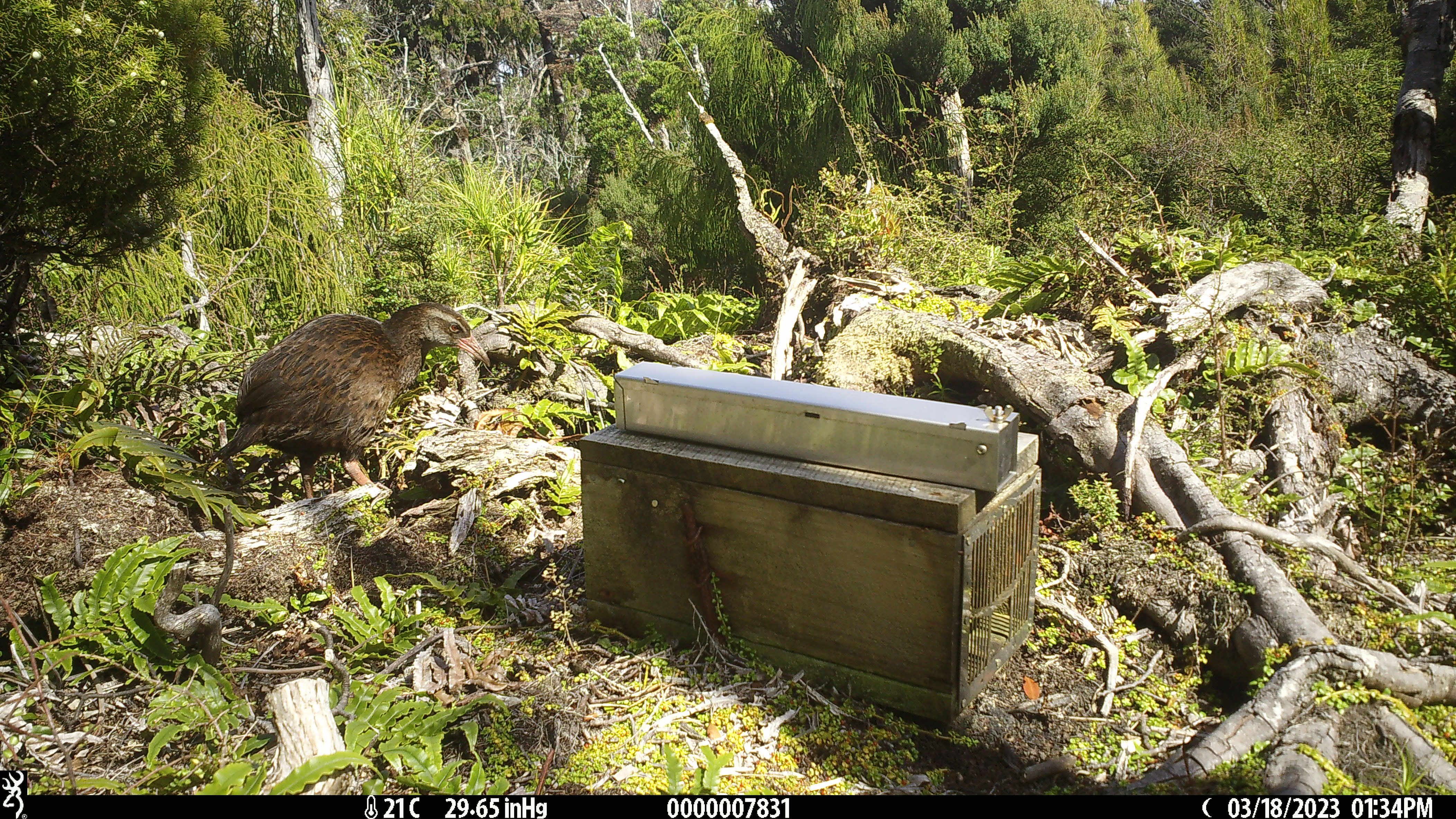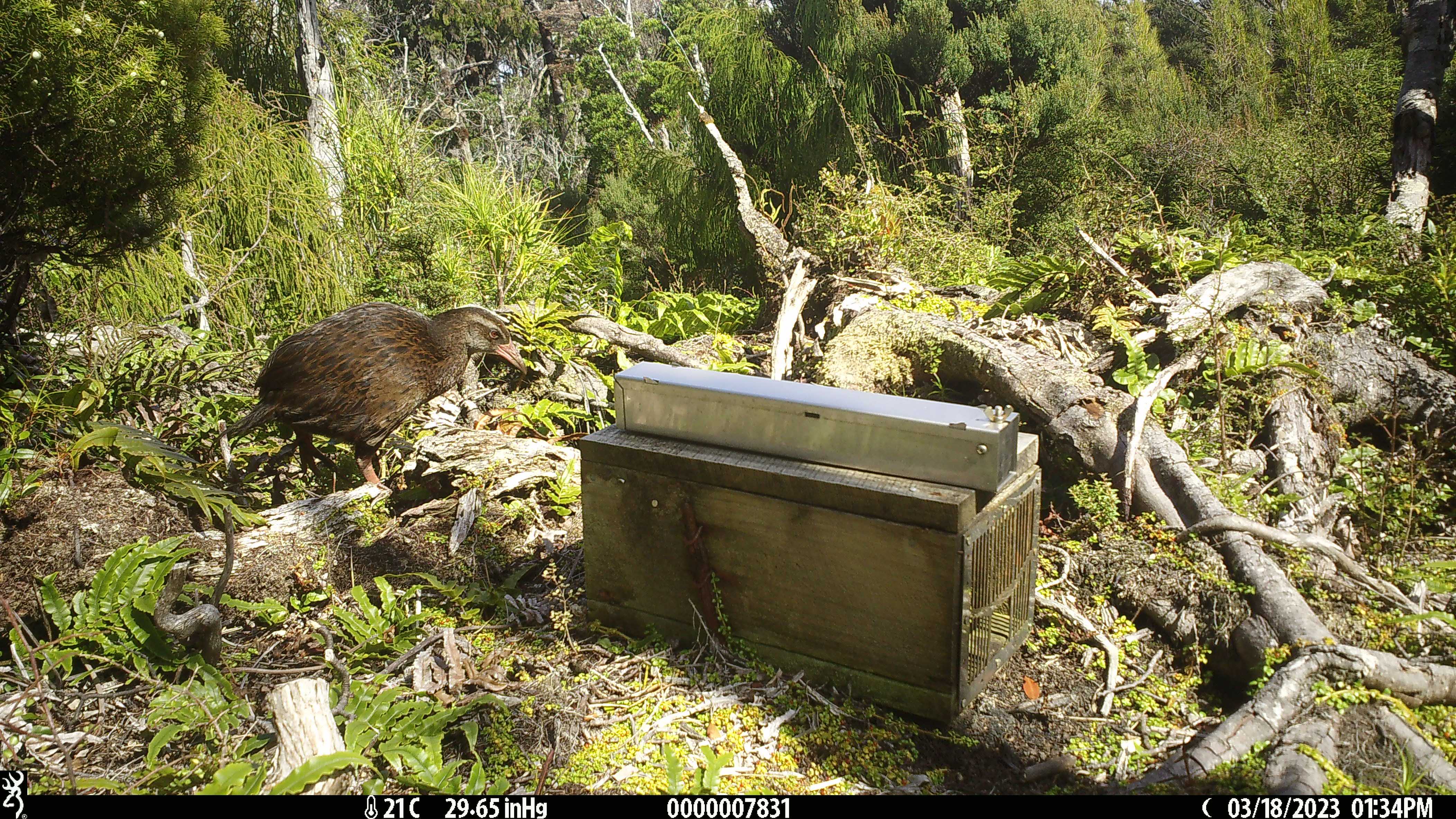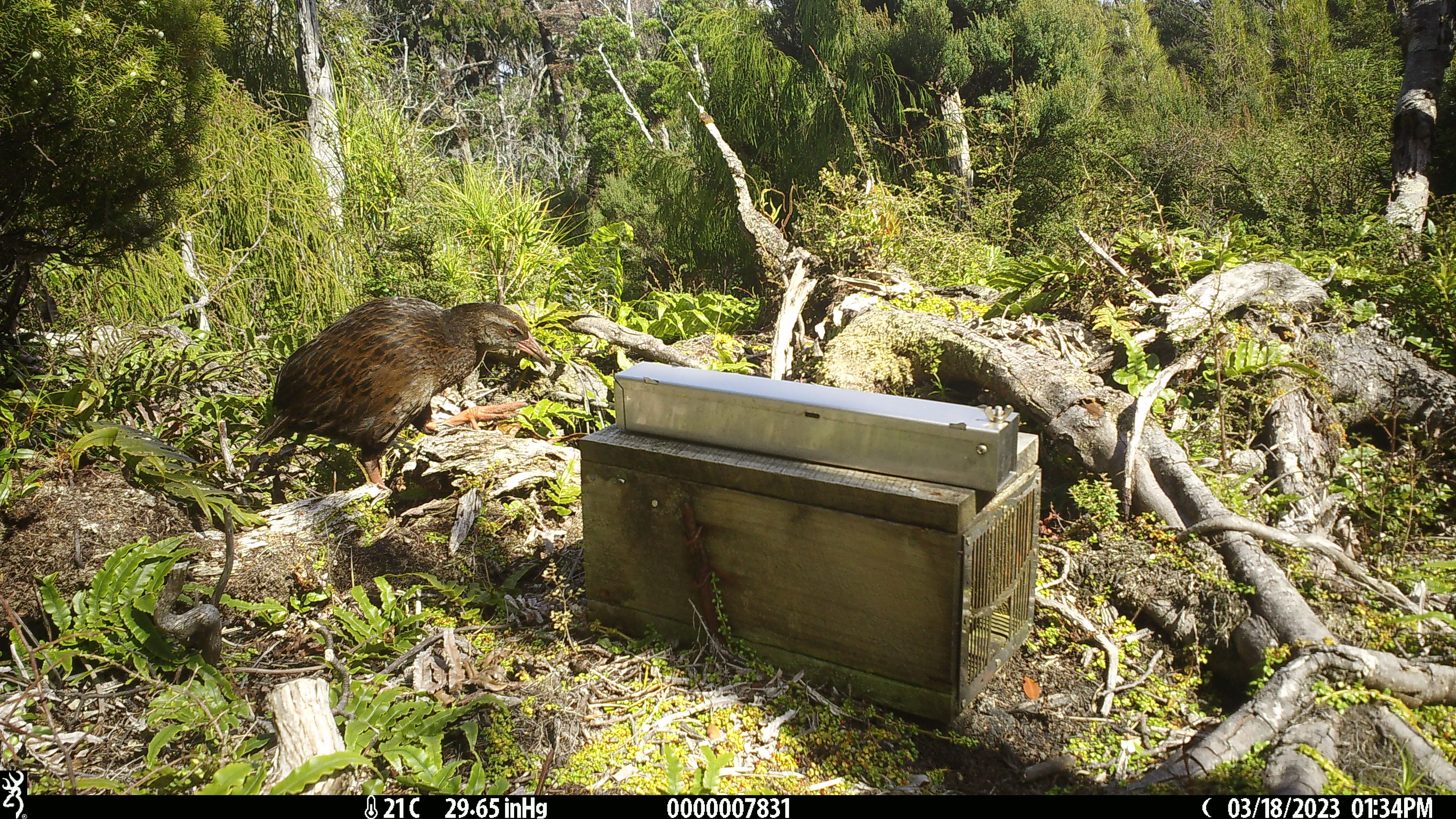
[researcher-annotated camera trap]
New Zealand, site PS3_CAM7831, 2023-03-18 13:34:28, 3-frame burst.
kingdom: Animalia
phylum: Chordata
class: Aves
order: Gruiformes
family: Rallidae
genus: Gallirallus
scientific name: Gallirallus australis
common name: weka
Weka (Gallirallus australis).